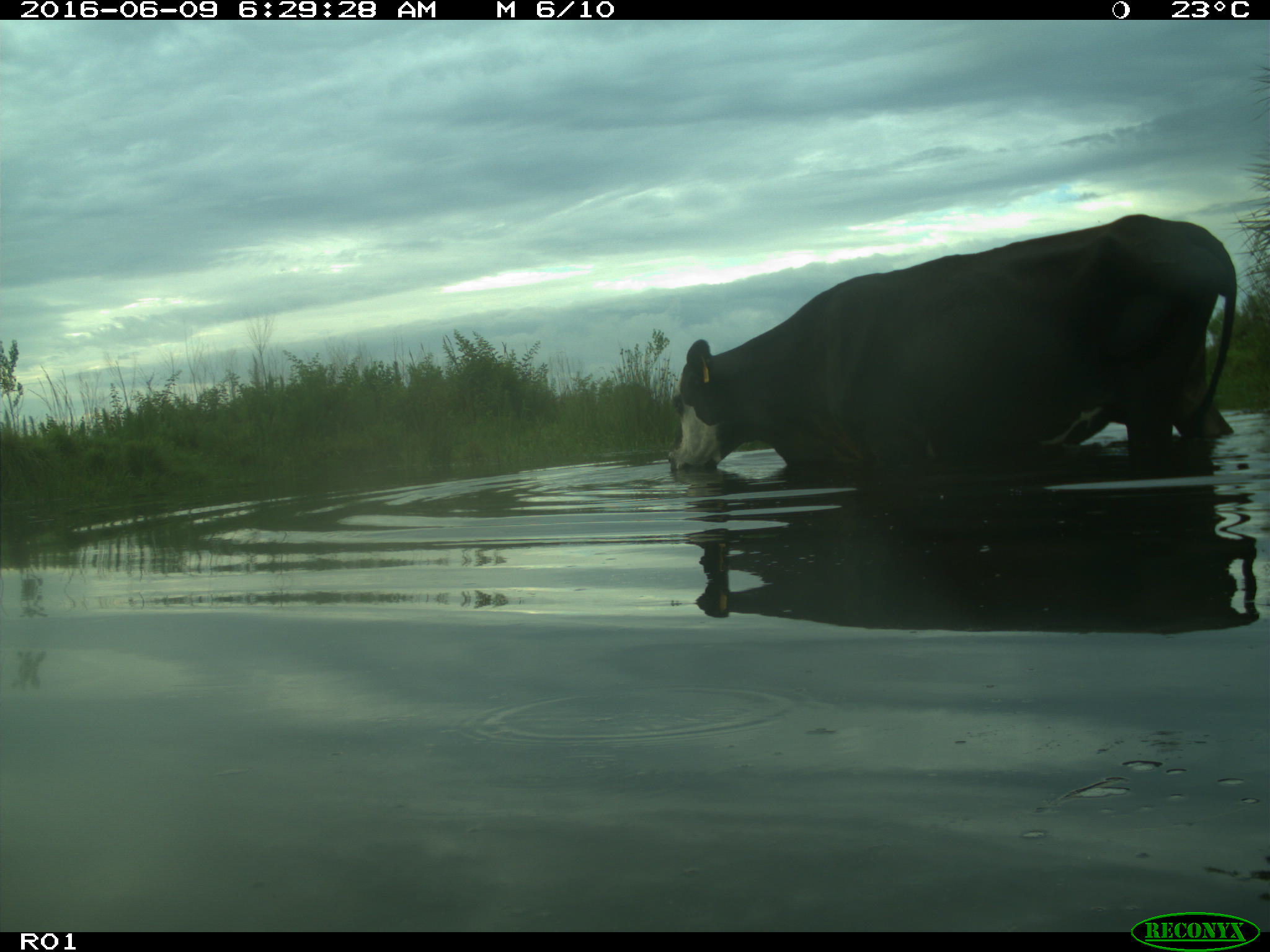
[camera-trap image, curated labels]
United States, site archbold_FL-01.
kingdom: Animalia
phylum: Chordata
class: Mammalia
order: Artiodactyla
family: Bovidae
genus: Bos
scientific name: Bos taurus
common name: domestic cow